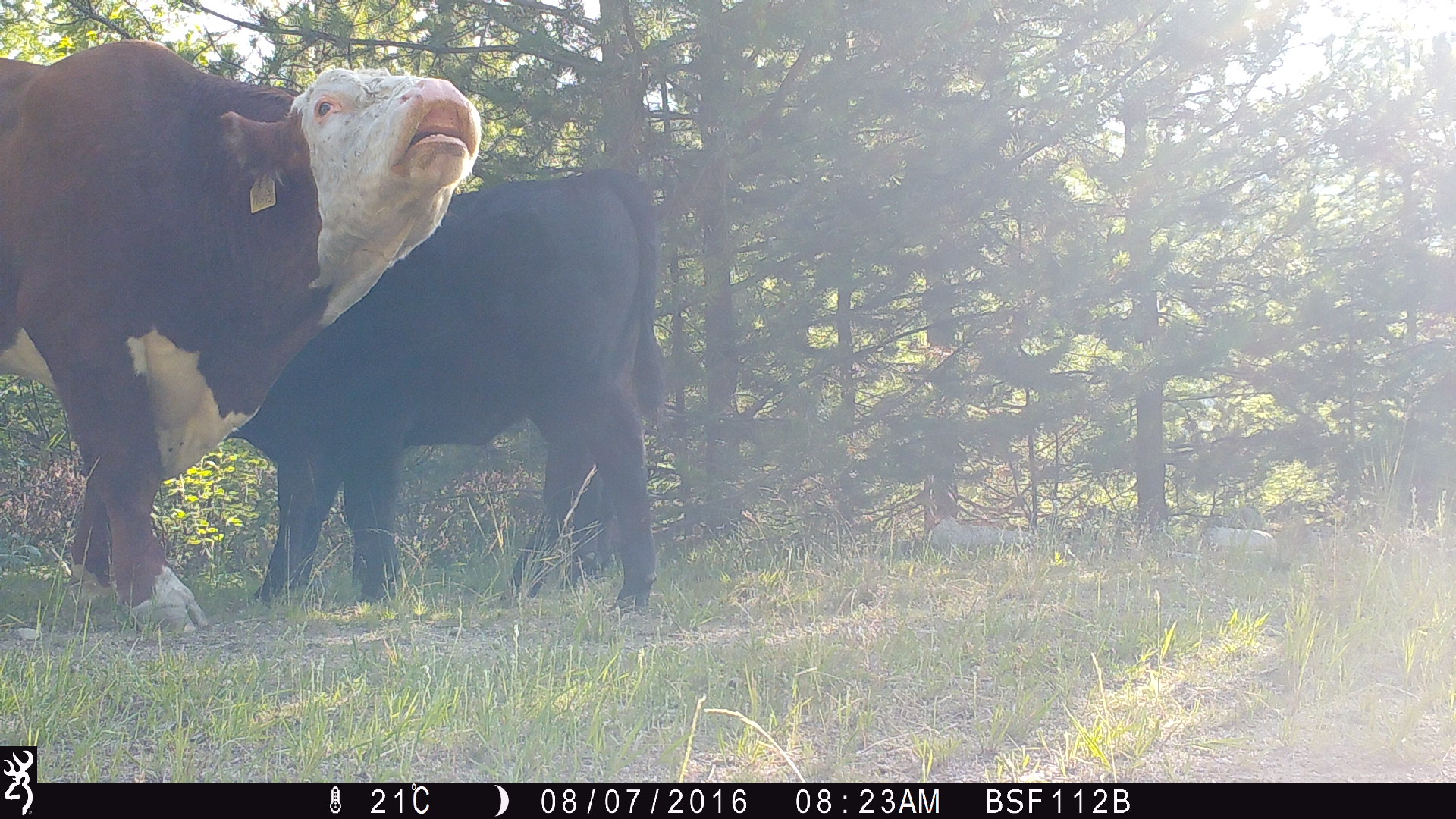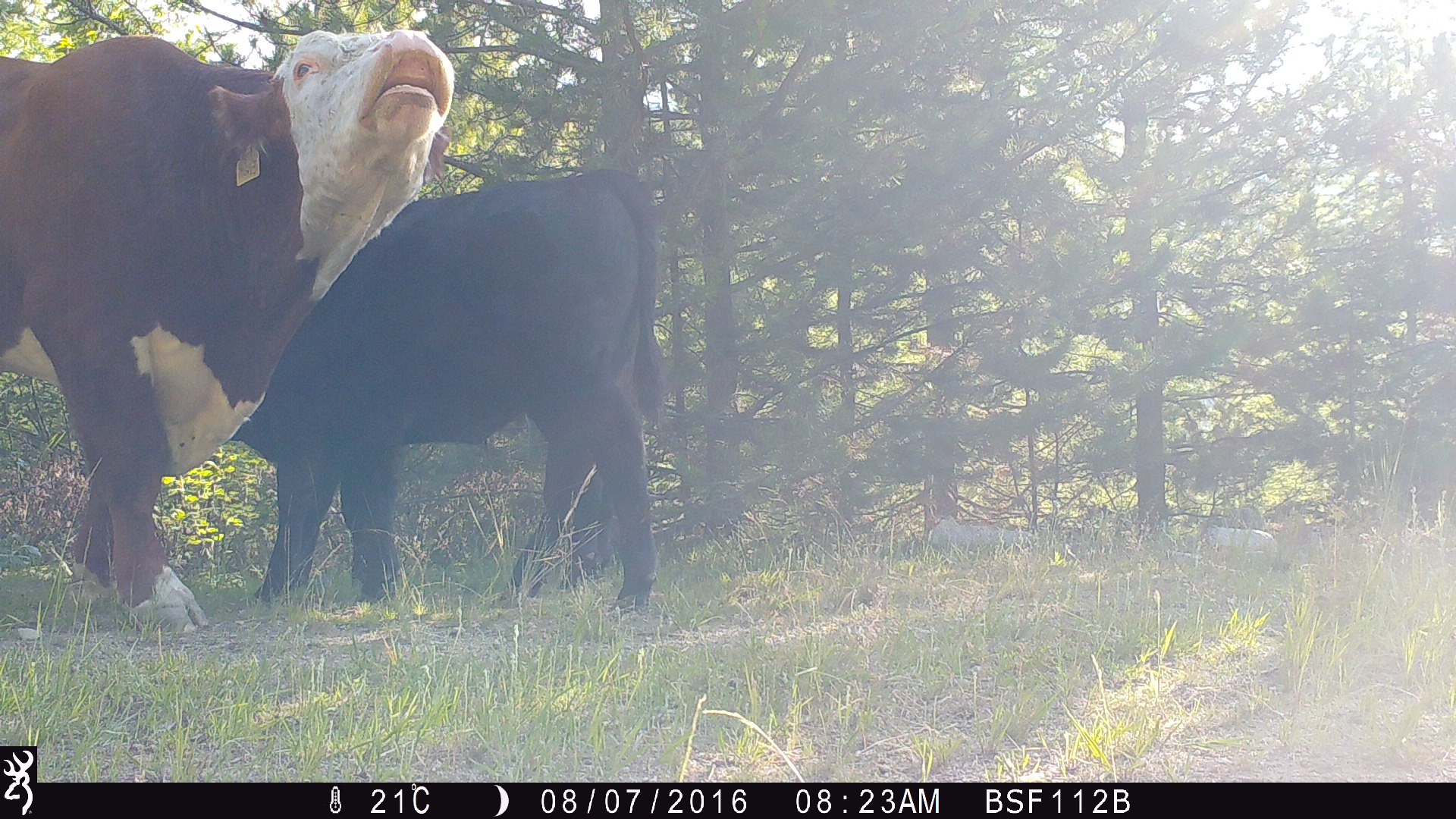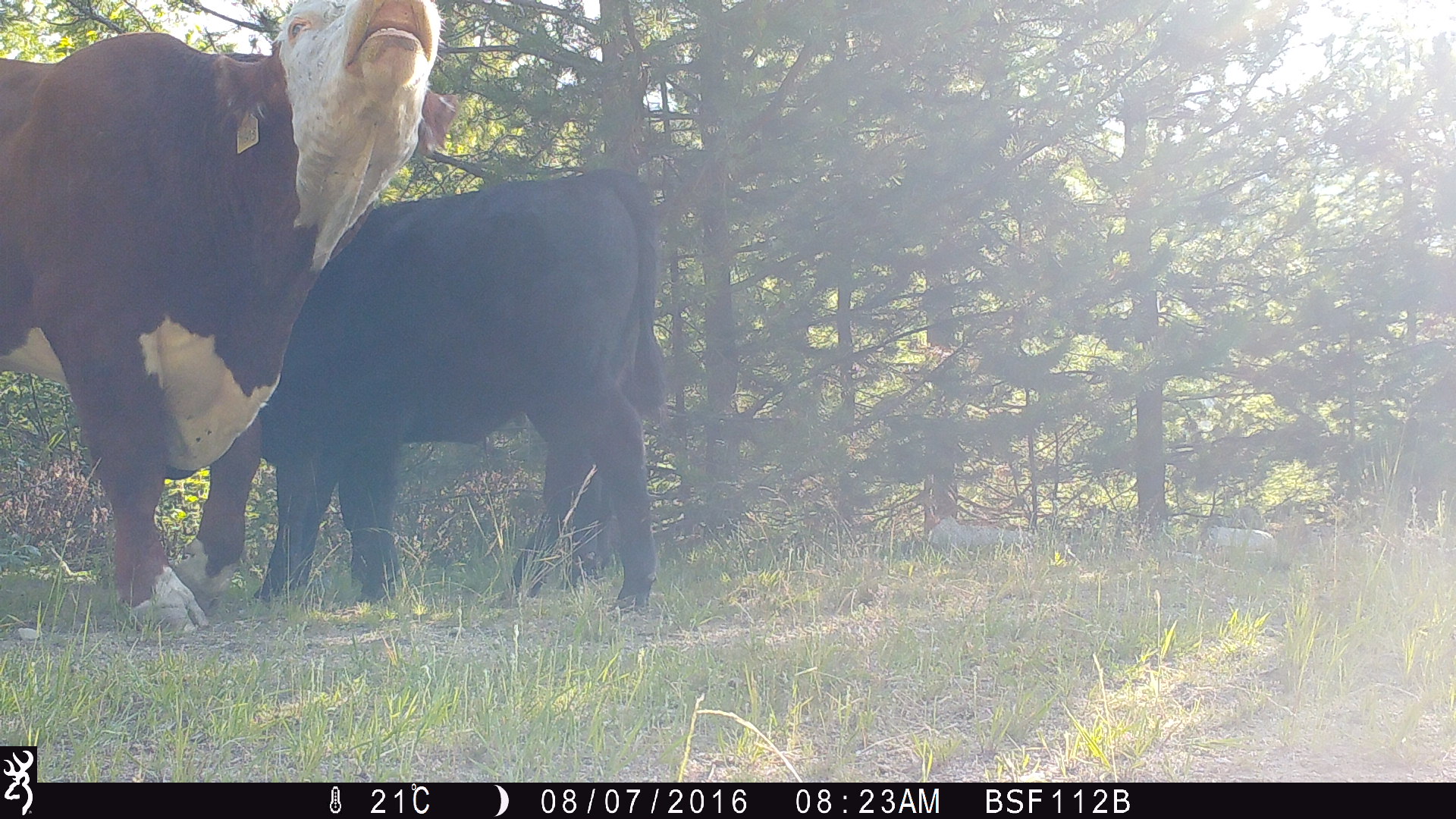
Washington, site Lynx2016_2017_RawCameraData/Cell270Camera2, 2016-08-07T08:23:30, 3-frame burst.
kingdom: Animalia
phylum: Chordata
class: Mammalia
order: Artiodactyla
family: Bovidae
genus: Bos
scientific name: Bos taurus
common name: domestic cattle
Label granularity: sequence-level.